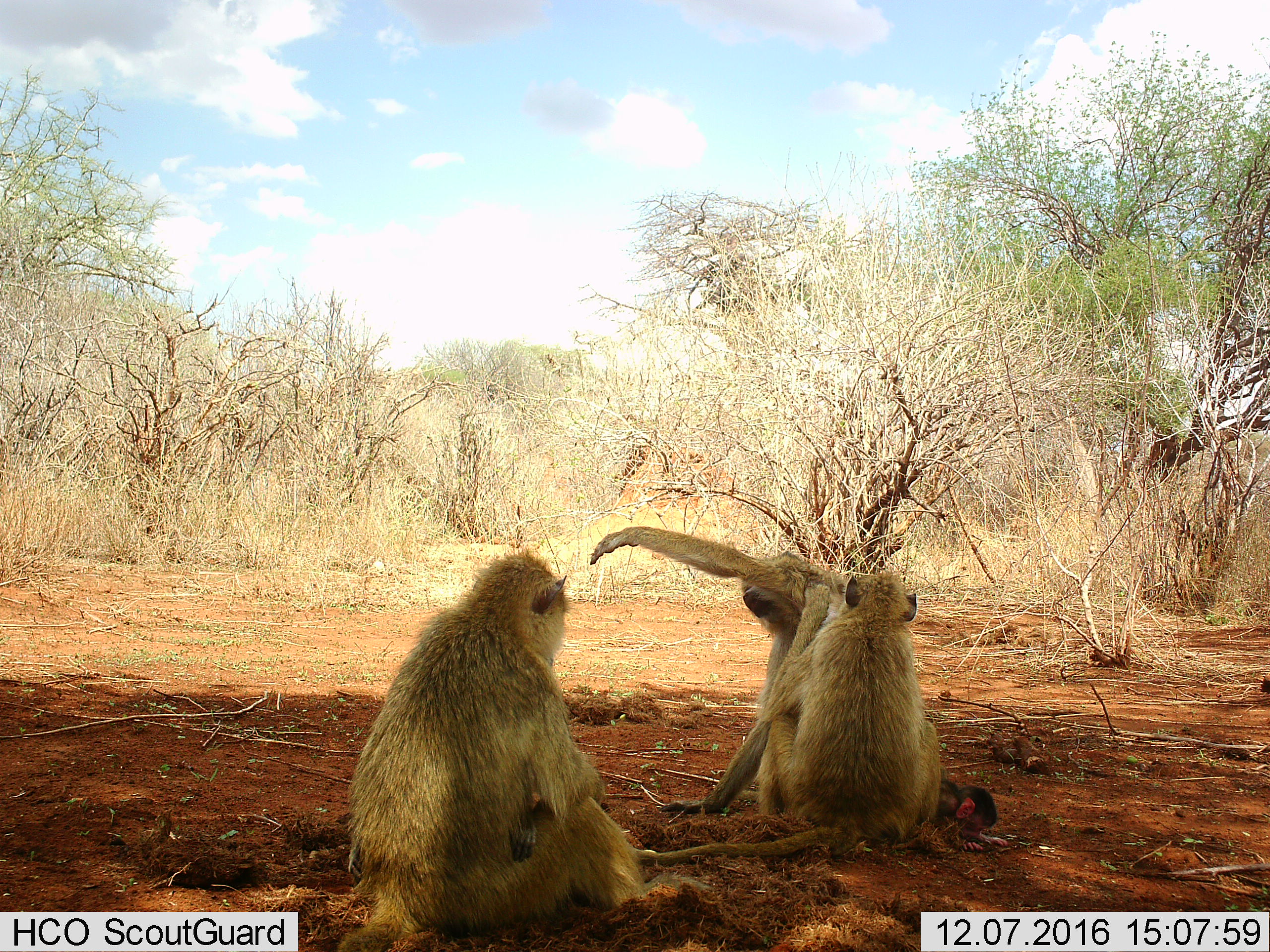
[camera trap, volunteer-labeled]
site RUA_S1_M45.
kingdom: Animalia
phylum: Chordata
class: Mammalia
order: Primates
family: Cercopithecidae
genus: Papio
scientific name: Papio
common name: baboon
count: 4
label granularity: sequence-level